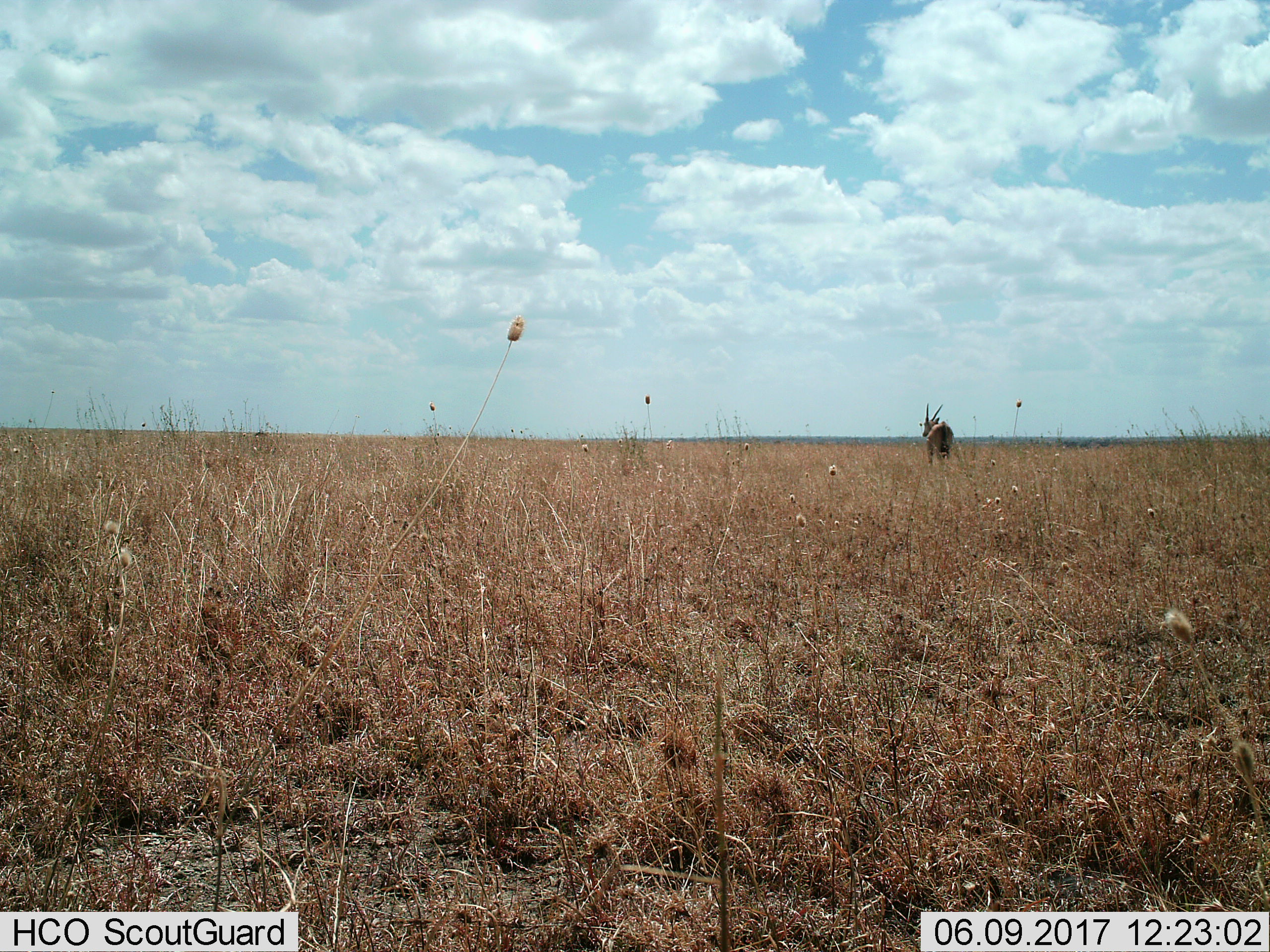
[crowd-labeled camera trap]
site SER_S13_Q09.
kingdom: Animalia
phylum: Chordata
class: Mammalia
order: Artiodactyla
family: Bovidae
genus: Eudorcas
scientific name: Eudorcas thomsonii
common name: thomson's gazelle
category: gazellethomsons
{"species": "gazellethomsons (thomson's gazelle) (Eudorcas thomsonii)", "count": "1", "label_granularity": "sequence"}